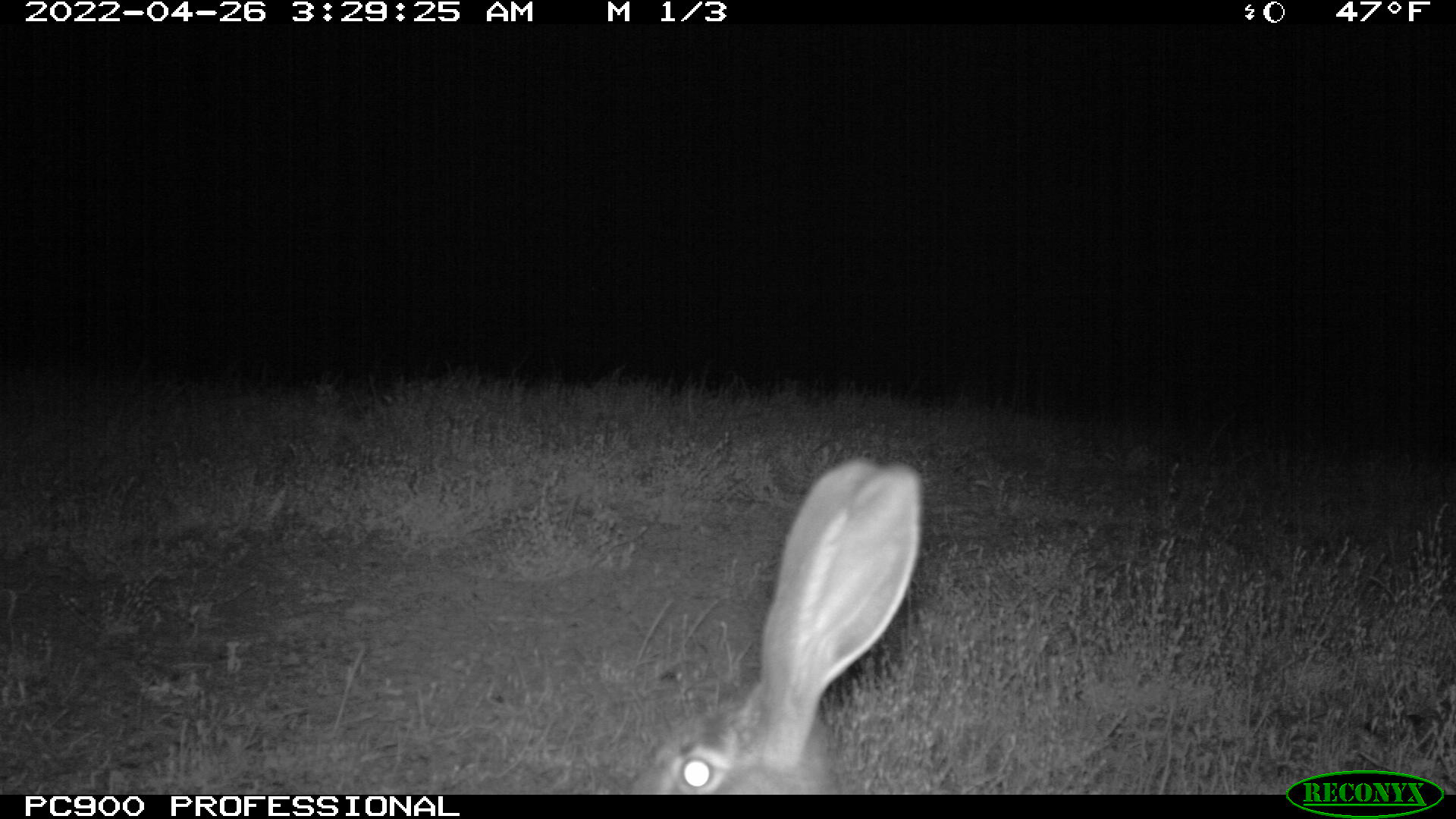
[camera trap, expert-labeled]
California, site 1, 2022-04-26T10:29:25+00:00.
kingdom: Animalia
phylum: Chordata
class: Mammalia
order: Lagomorpha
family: Leporidae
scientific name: Leporidae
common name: rabbit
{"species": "rabbit (Leporidae)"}